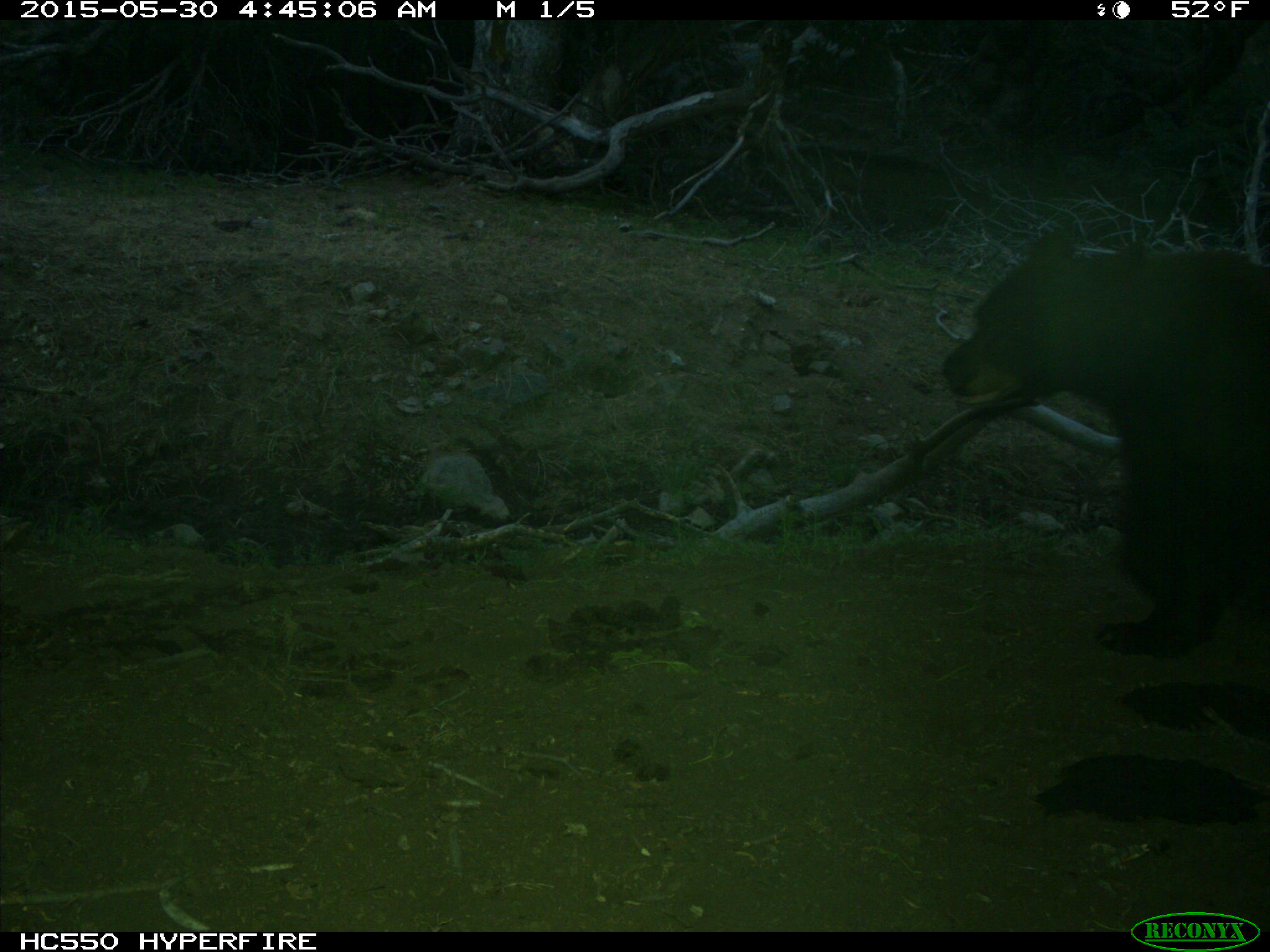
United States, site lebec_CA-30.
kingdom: Animalia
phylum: Chordata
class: Mammalia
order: Carnivora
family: Ursidae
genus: Ursus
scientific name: Ursus americanus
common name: american black bear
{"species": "Ursus americanus (american black bear)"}